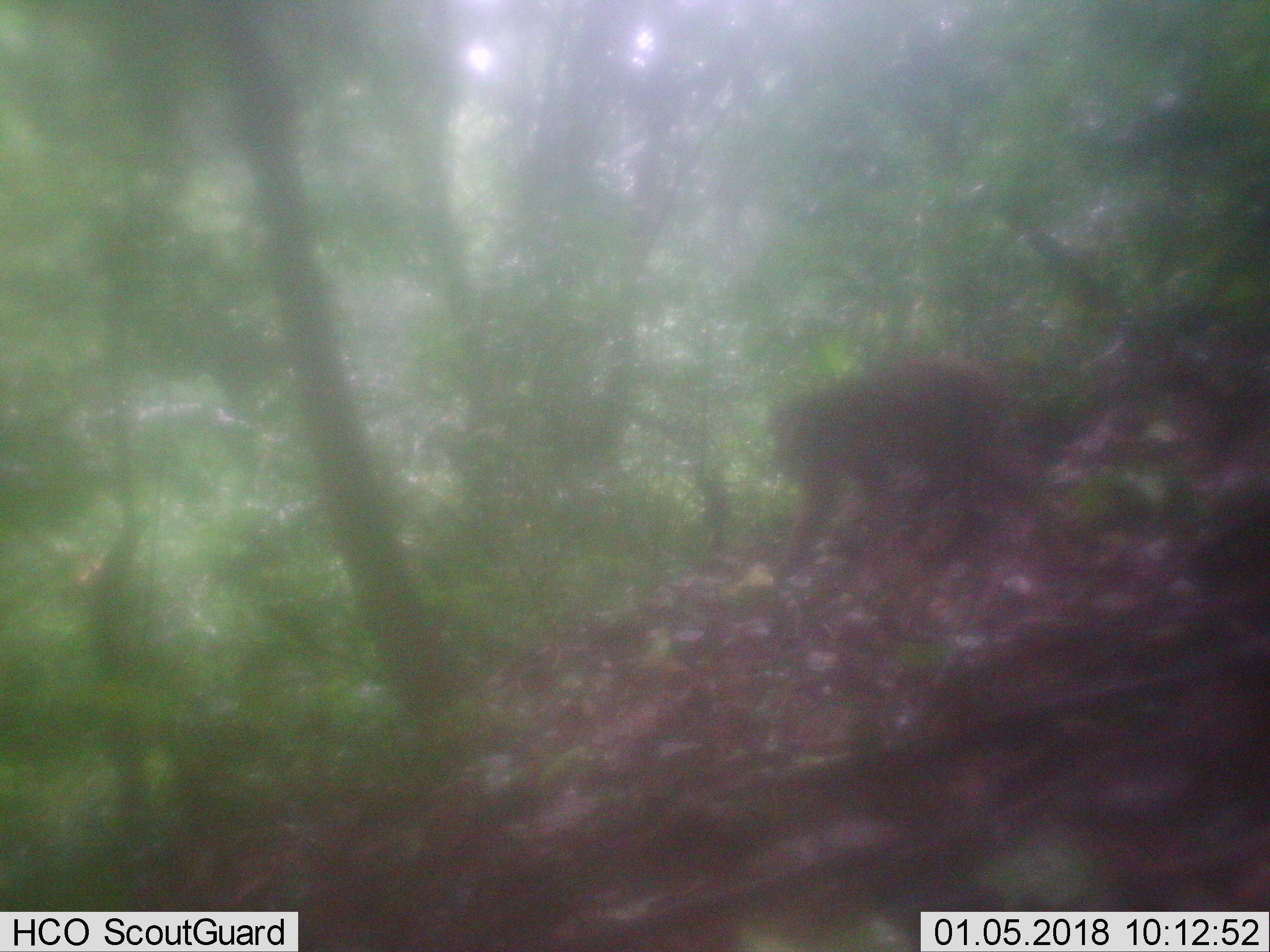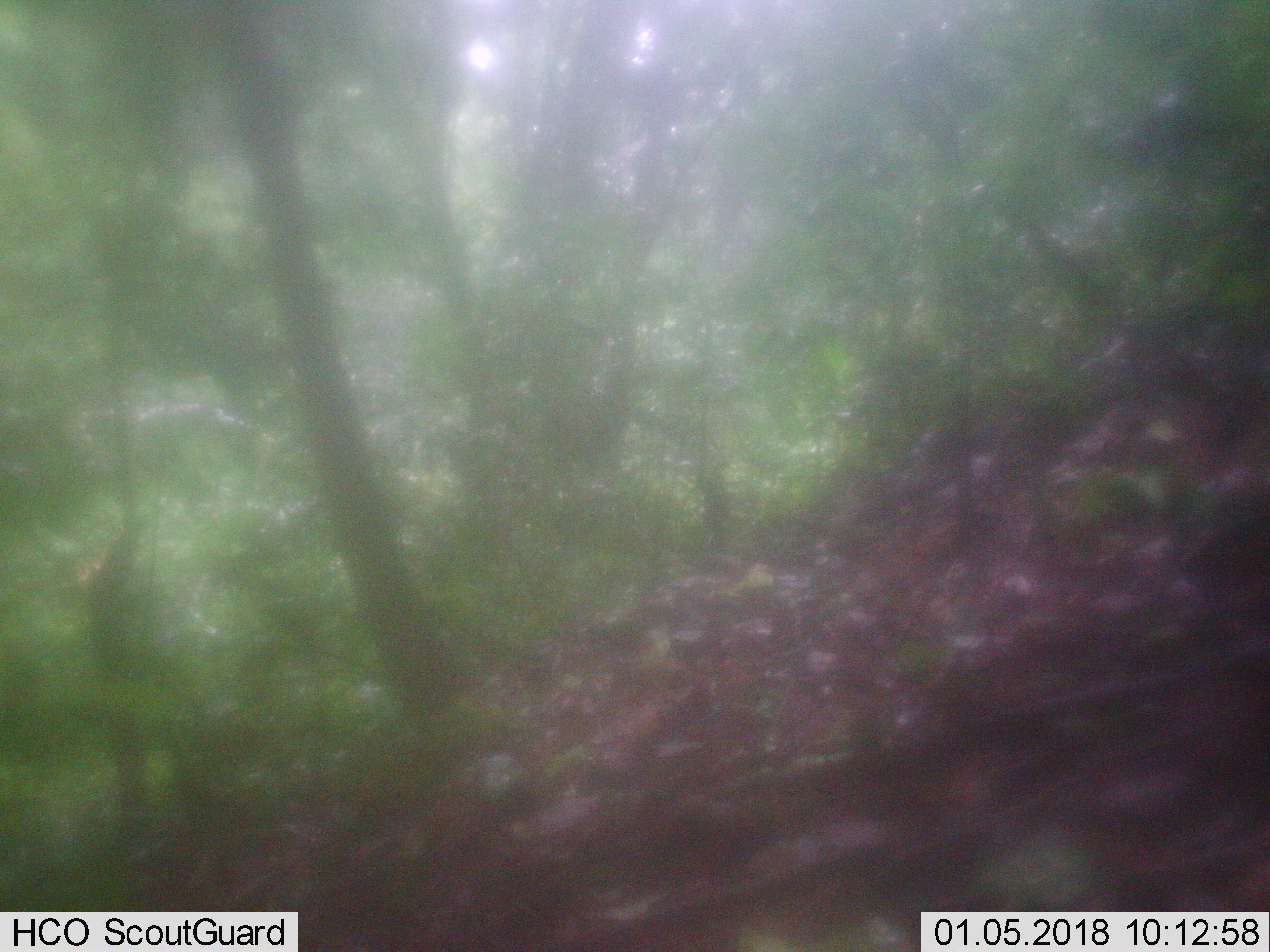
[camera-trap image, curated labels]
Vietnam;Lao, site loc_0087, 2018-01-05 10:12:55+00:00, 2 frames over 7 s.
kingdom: Animalia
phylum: Chordata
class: Mammalia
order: Primates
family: Cercopithecidae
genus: Macaca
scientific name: Macaca arctoides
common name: stump-tailed macaque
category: stump tailed macaque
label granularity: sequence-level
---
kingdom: Animalia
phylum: Chordata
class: Mammalia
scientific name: Mammalia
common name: mammal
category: unidentified small mammal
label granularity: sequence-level